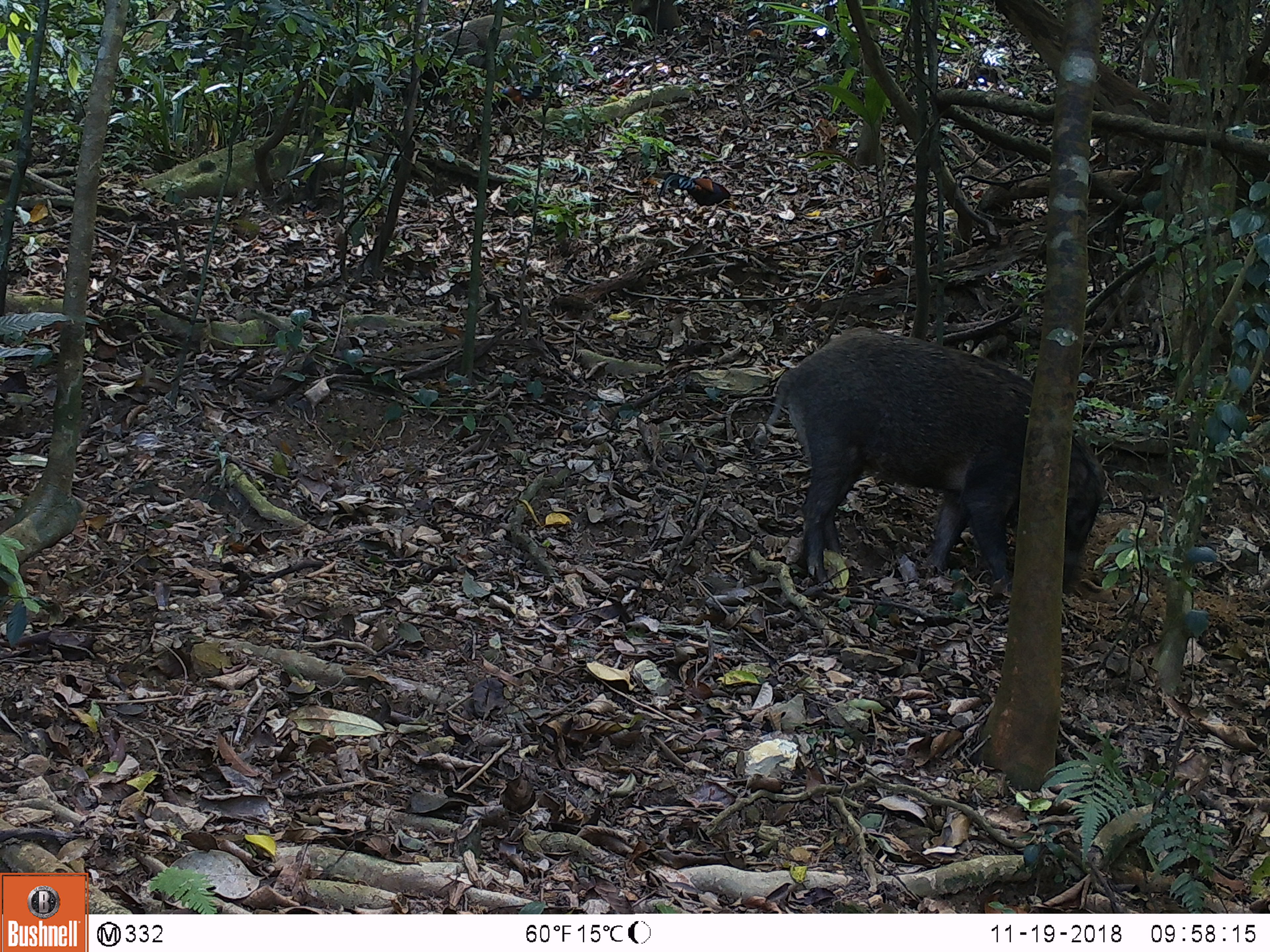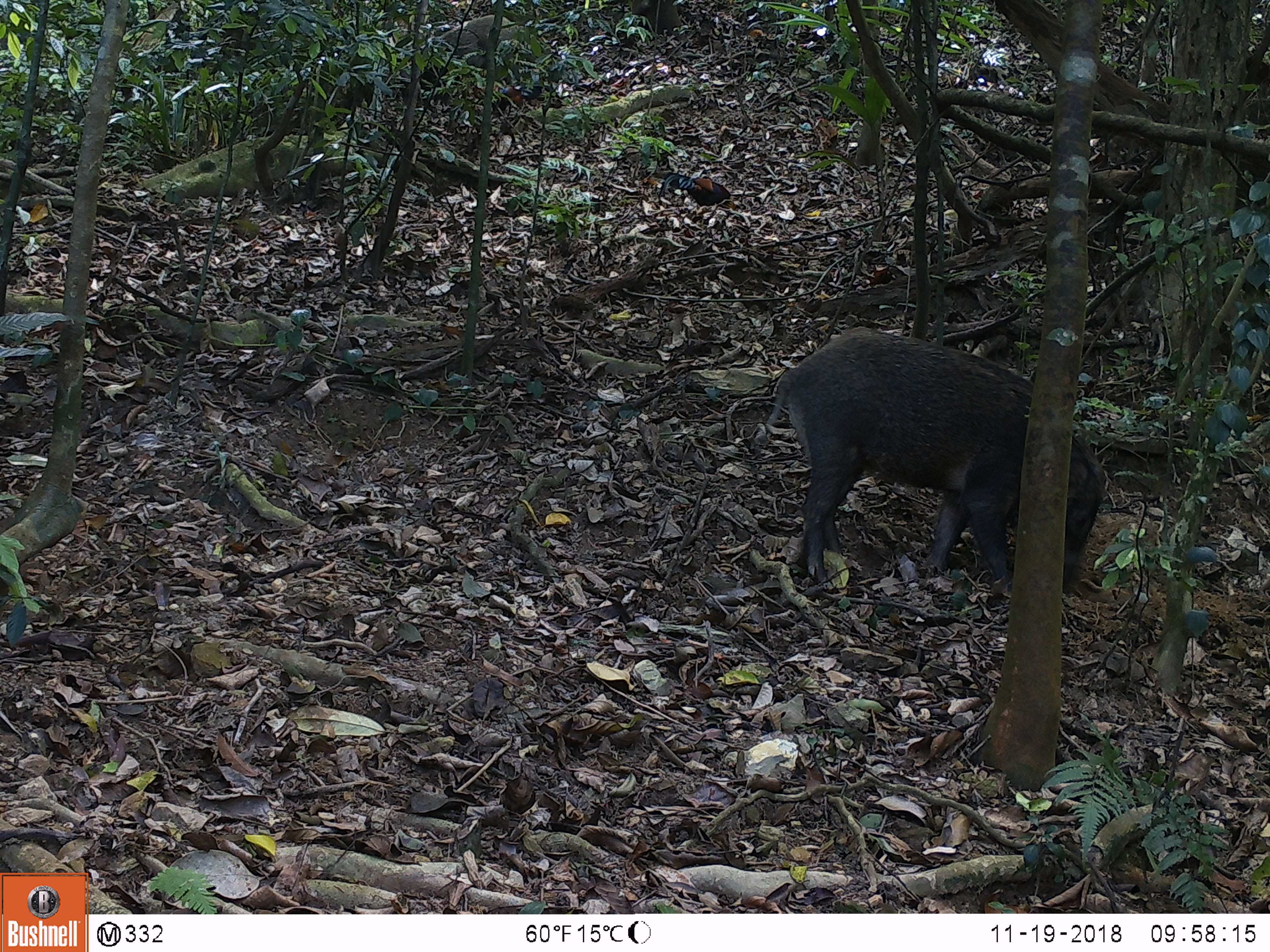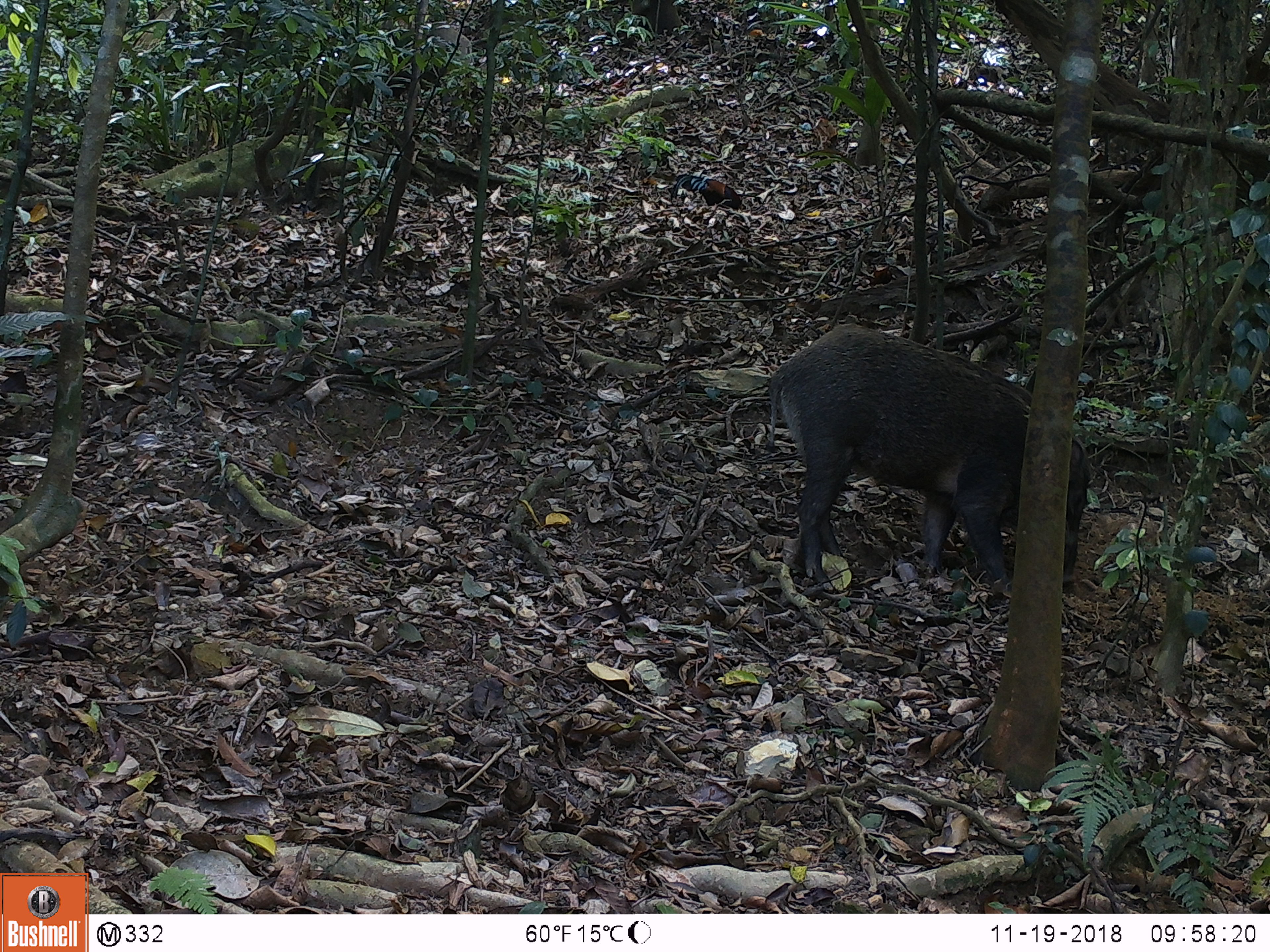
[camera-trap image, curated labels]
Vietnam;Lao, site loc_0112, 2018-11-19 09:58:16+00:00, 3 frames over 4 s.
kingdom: Animalia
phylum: Chordata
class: Aves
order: Galliformes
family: Phasianidae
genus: Gallus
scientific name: Gallus gallus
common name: red junglefowl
Red junglefowl (Gallus gallus). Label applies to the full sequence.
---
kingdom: Animalia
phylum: Chordata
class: Mammalia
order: Artiodactyla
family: Suidae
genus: Sus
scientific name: Sus scrofa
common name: eurasian wild pig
Eurasian wild pig (Sus scrofa). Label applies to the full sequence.